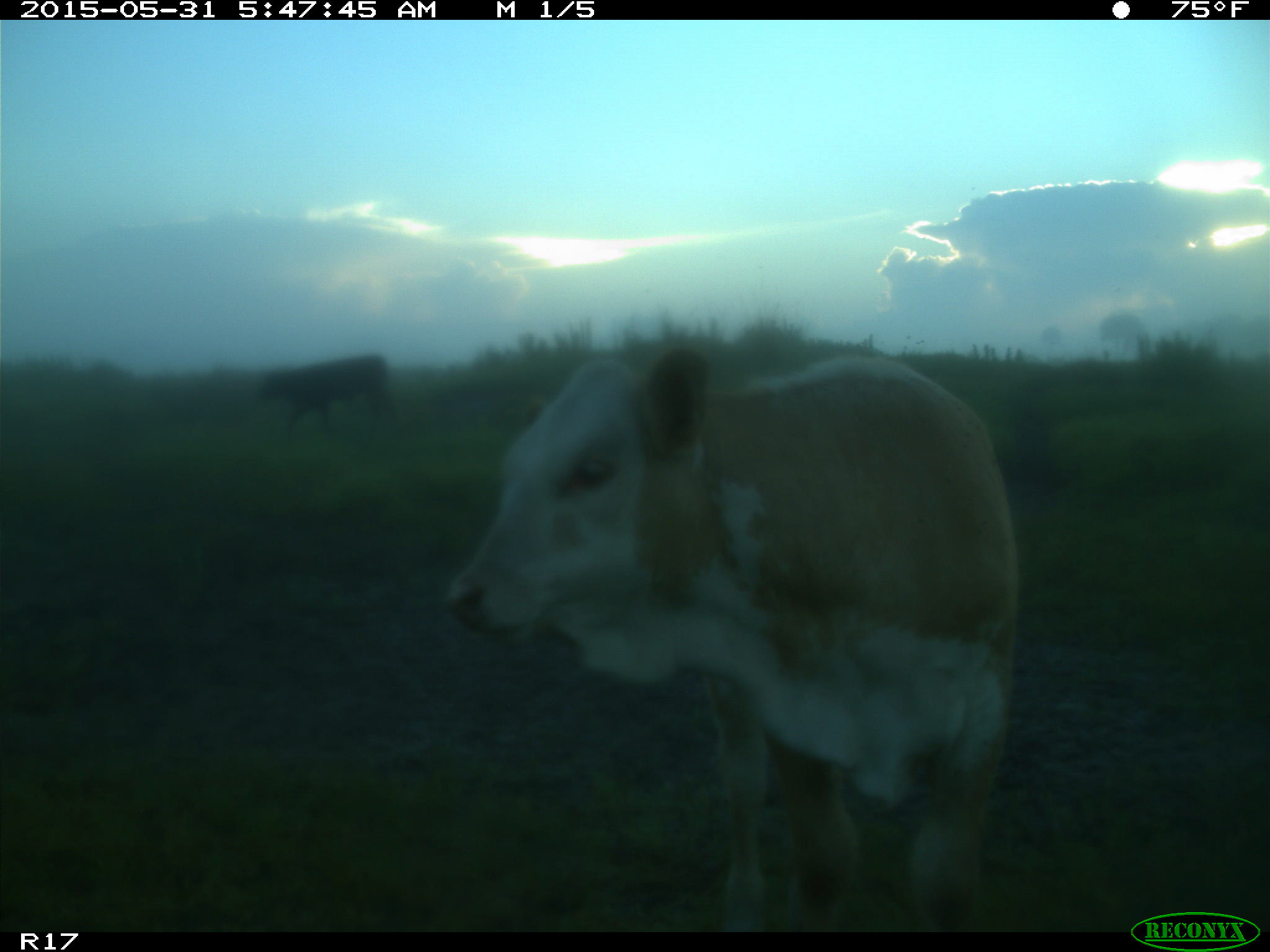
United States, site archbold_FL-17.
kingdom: Animalia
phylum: Chordata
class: Mammalia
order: Artiodactyla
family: Bovidae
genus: Bos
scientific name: Bos taurus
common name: domestic cow